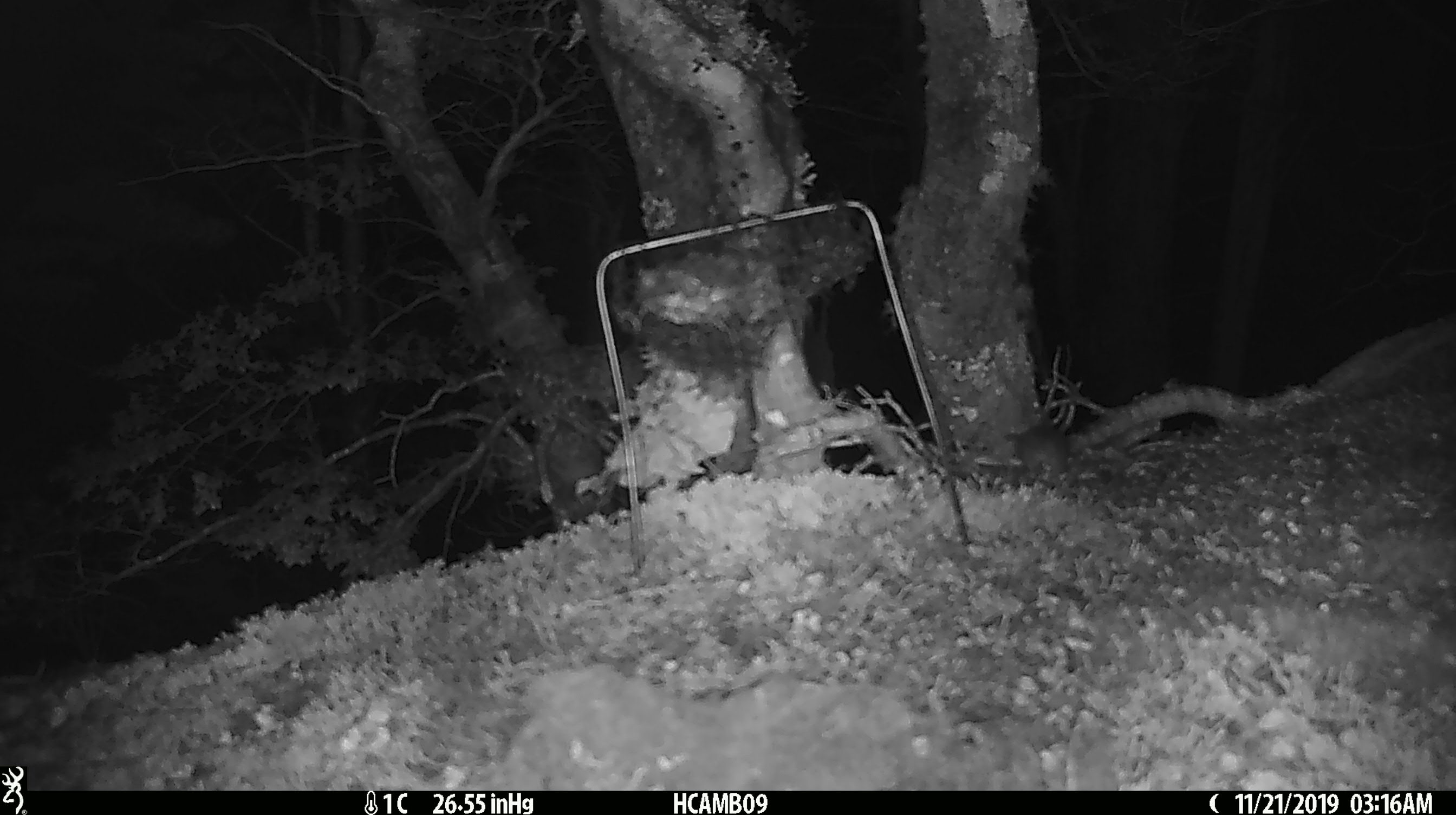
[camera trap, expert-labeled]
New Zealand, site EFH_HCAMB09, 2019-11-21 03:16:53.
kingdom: Animalia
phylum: Chordata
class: Mammalia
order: Rodentia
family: Muridae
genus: Mus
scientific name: Mus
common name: mouse